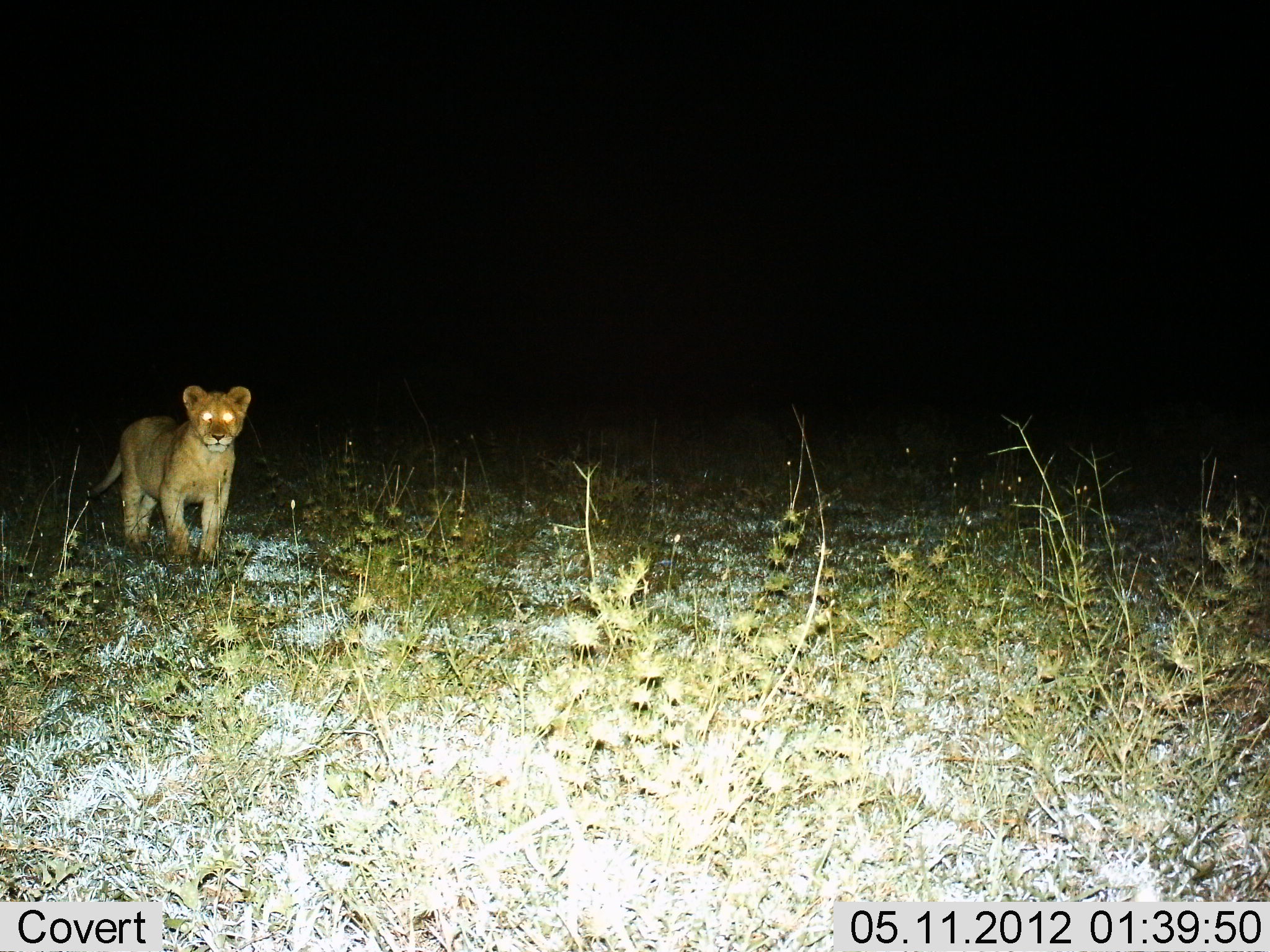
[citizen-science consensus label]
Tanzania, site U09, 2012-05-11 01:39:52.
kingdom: Animalia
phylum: Chordata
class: Mammalia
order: Carnivora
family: Felidae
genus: Panthera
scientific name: Panthera leo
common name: lion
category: lionfemale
Lionfemale (lion) (Panthera leo), count 1. Behavior (volunteer vote fractions): standing 80%, resting 0%, moving 20%, interacting 0%. Young present (vote fraction): 40%. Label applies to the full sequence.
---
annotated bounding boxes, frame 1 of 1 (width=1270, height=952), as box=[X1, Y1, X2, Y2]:
animal: box=[86, 385, 251, 568]